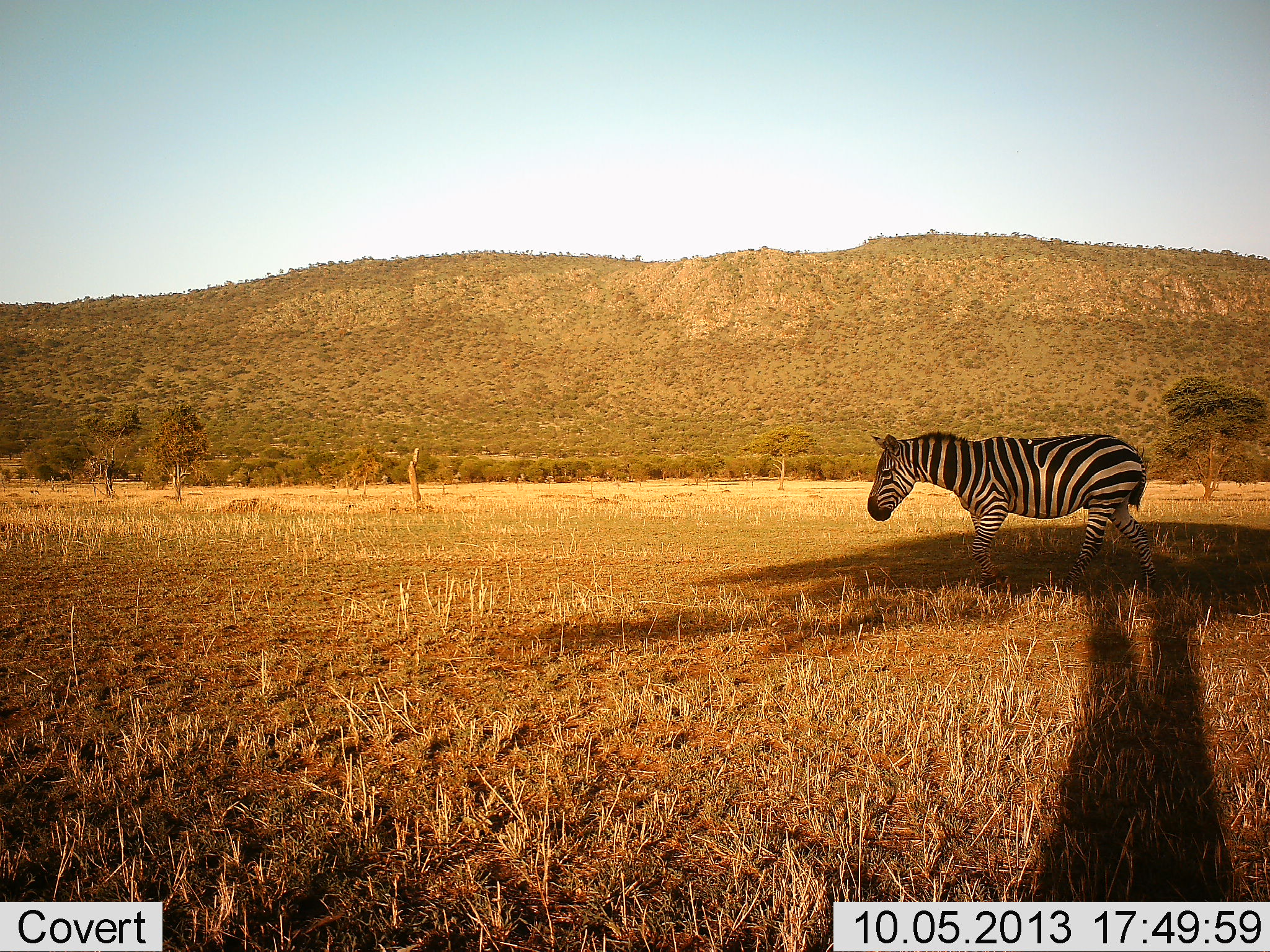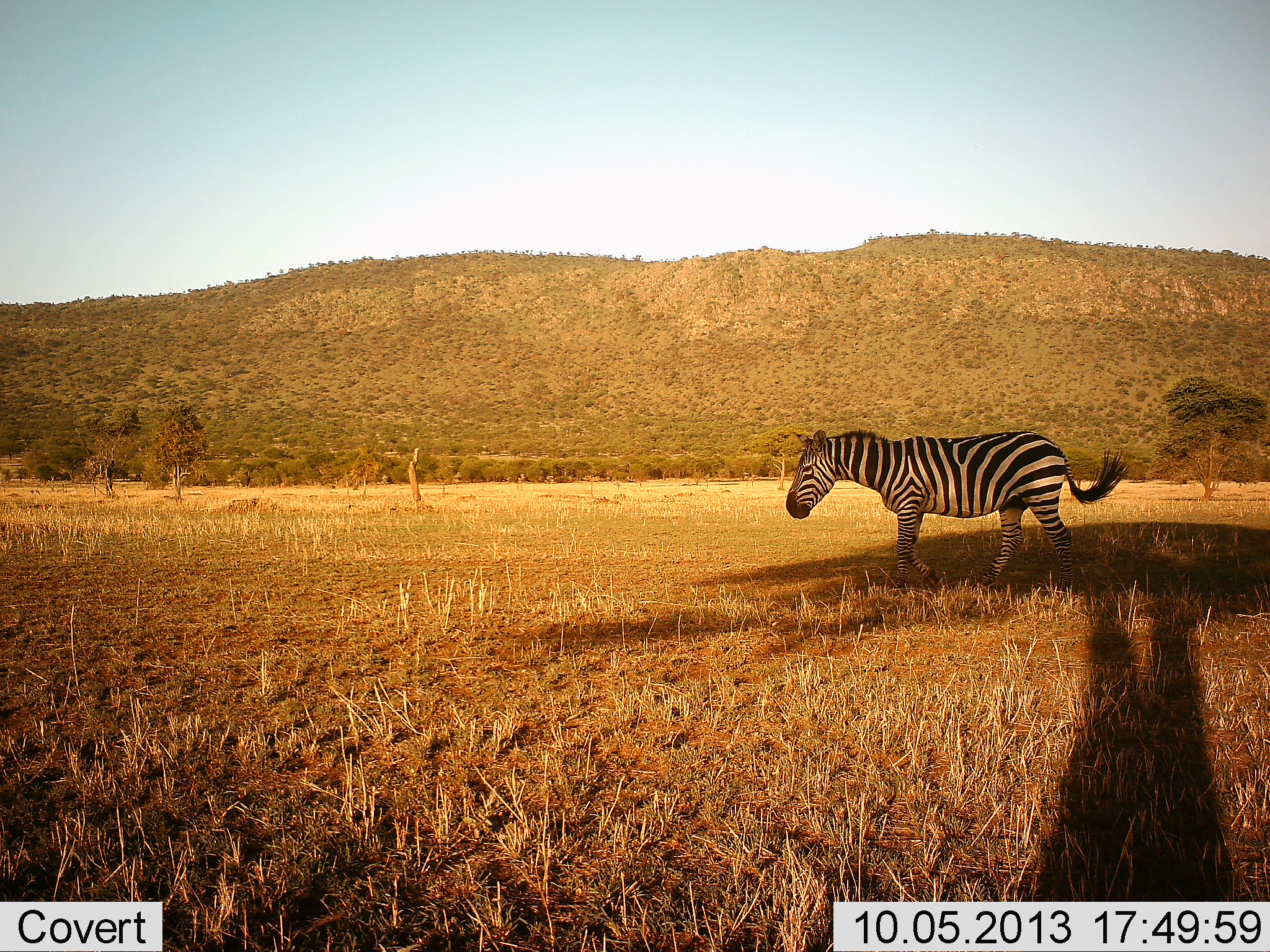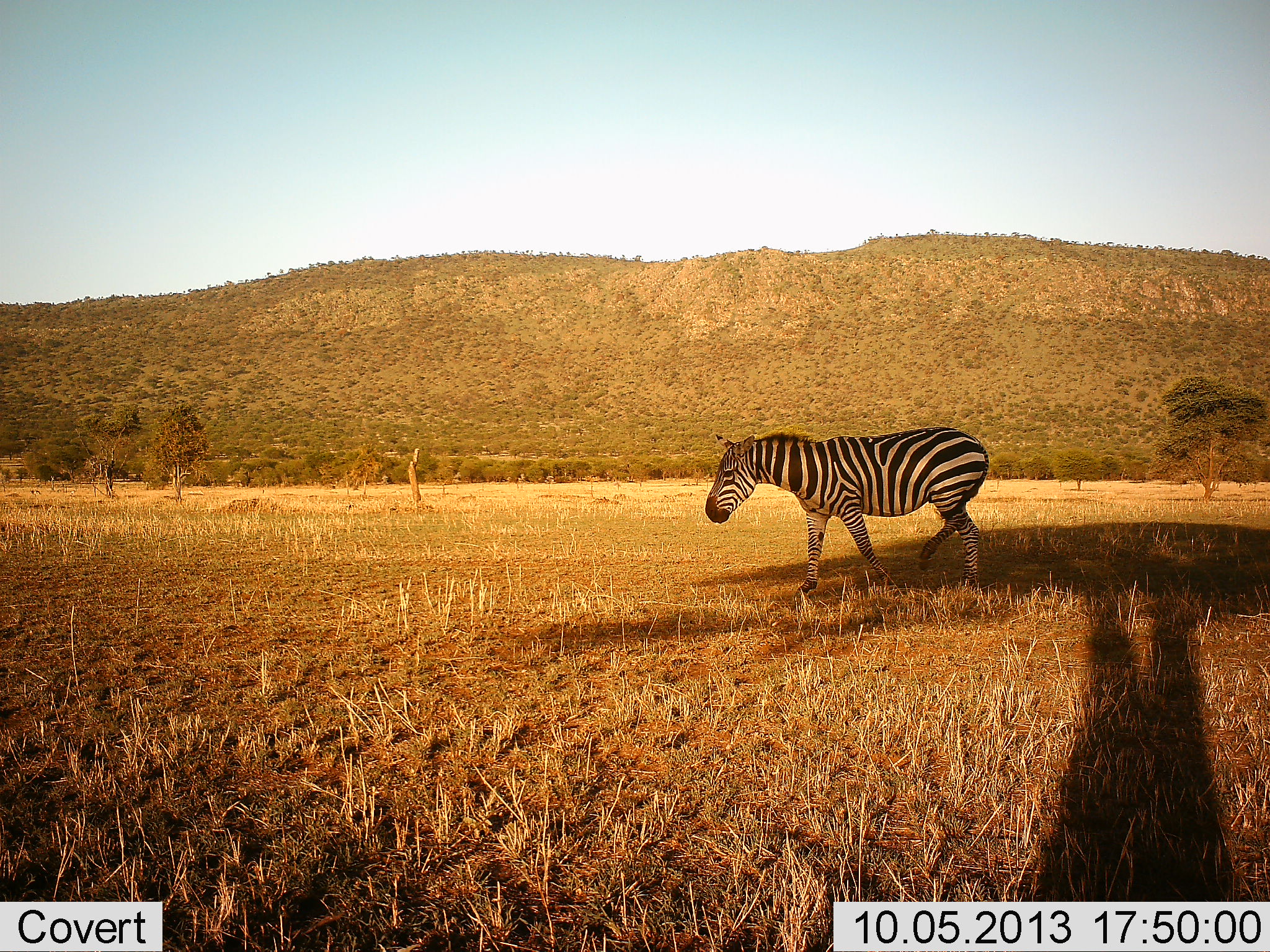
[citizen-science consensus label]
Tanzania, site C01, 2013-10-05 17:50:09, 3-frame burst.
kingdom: Animalia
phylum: Chordata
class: Mammalia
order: Perissodactyla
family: Equidae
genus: Equus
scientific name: Equus quagga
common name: plains zebra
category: zebra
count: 1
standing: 0%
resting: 0%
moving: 100%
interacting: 0%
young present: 0%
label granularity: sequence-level